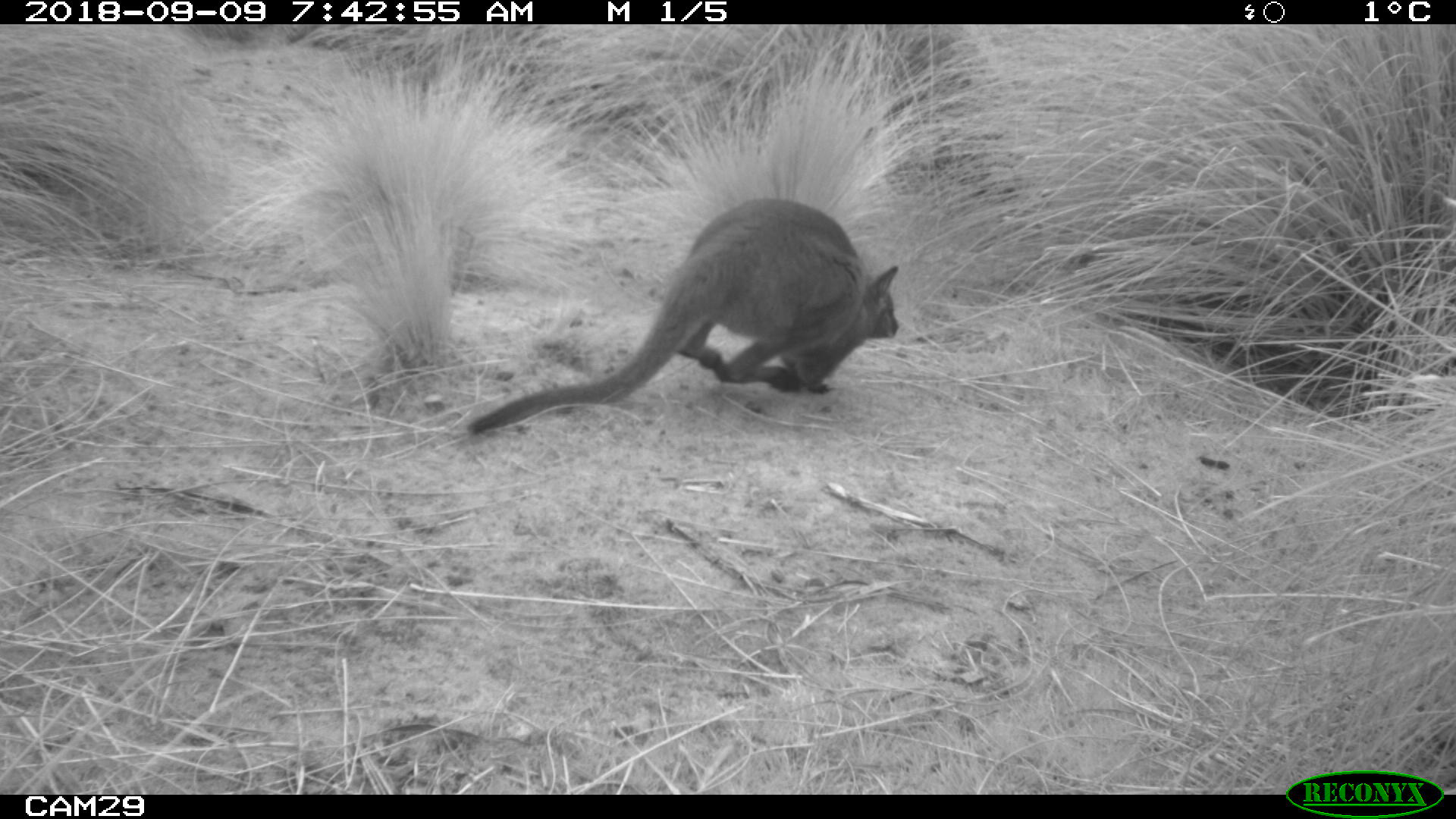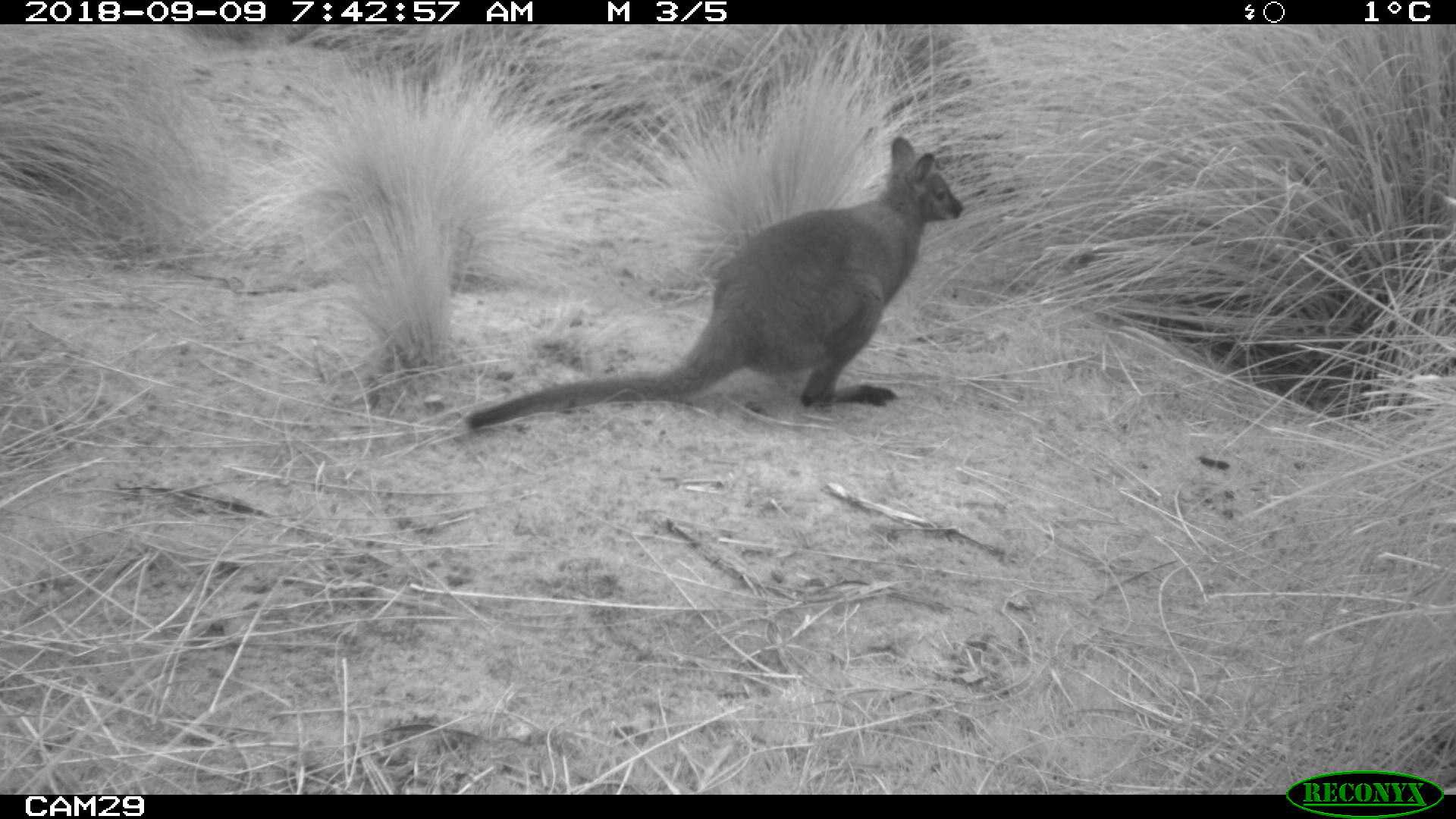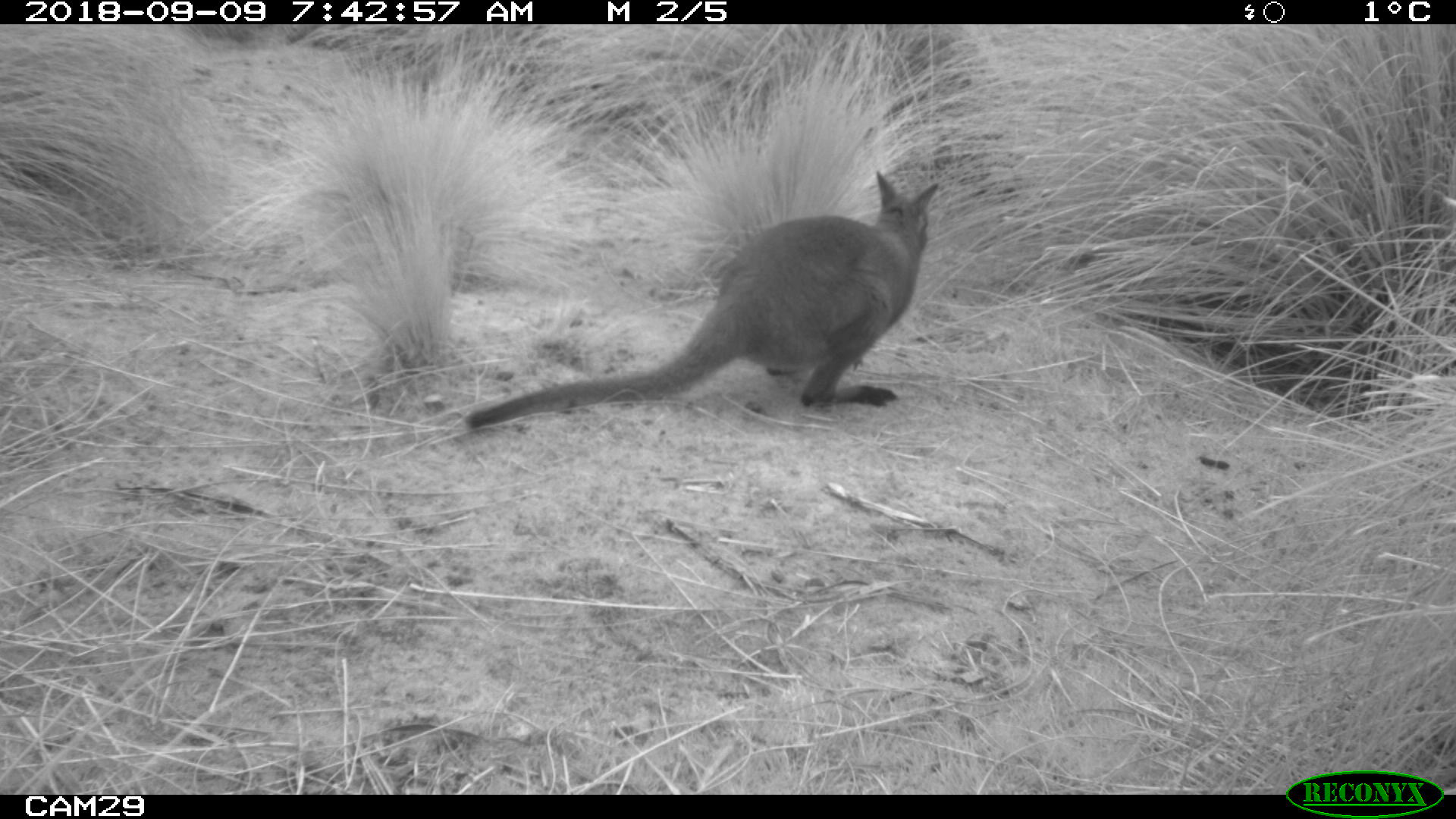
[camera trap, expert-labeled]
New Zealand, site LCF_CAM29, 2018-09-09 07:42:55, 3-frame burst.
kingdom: Animalia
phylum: Chordata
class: Mammalia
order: Diprotodontia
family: Macropodidae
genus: Notamacropus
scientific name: Notamacropus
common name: wallaby